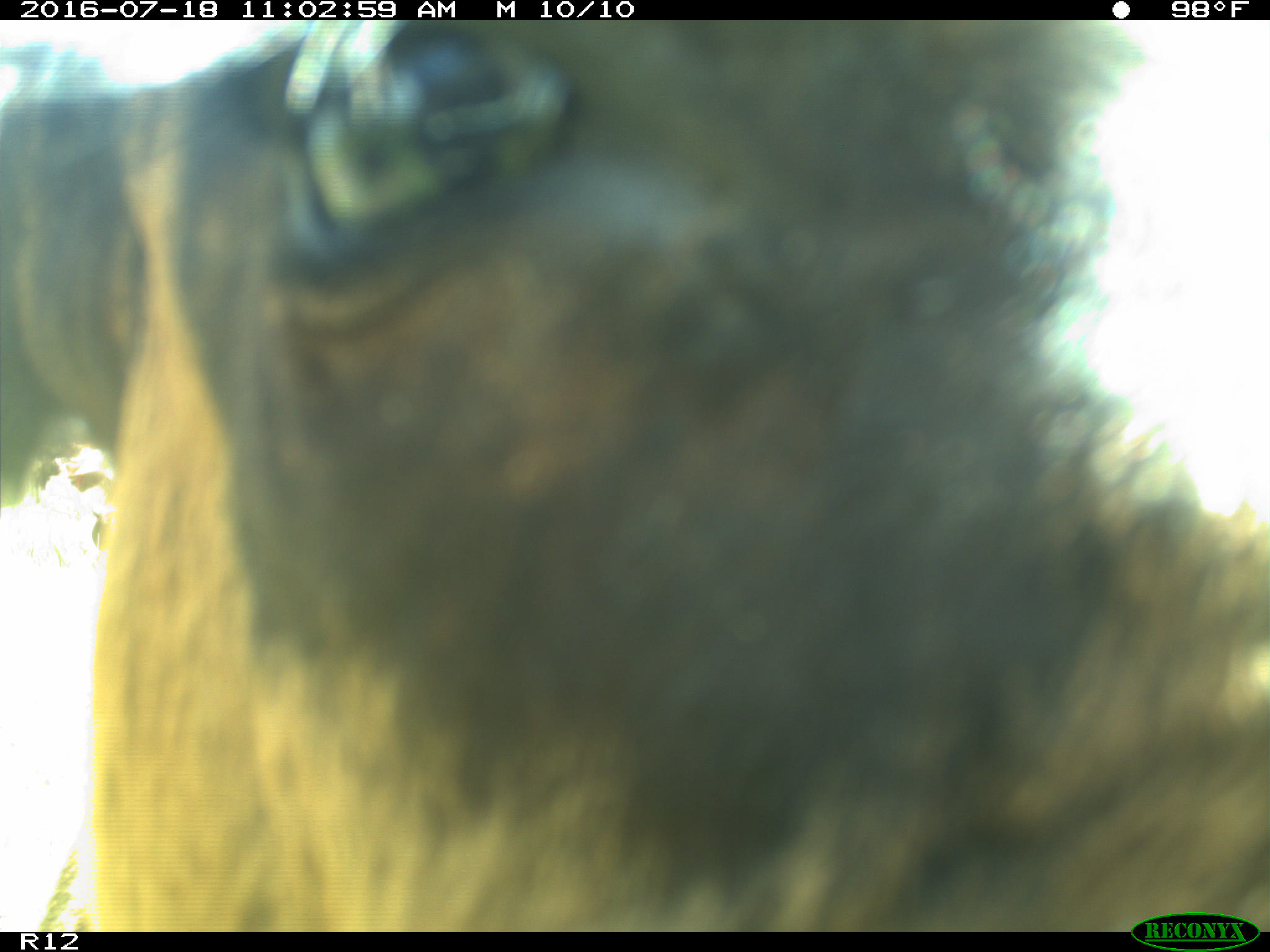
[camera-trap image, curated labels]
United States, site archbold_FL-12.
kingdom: Animalia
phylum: Chordata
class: Mammalia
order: Artiodactyla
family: Bovidae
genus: Bos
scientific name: Bos taurus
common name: domestic cow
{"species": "Bos taurus (domestic cow)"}